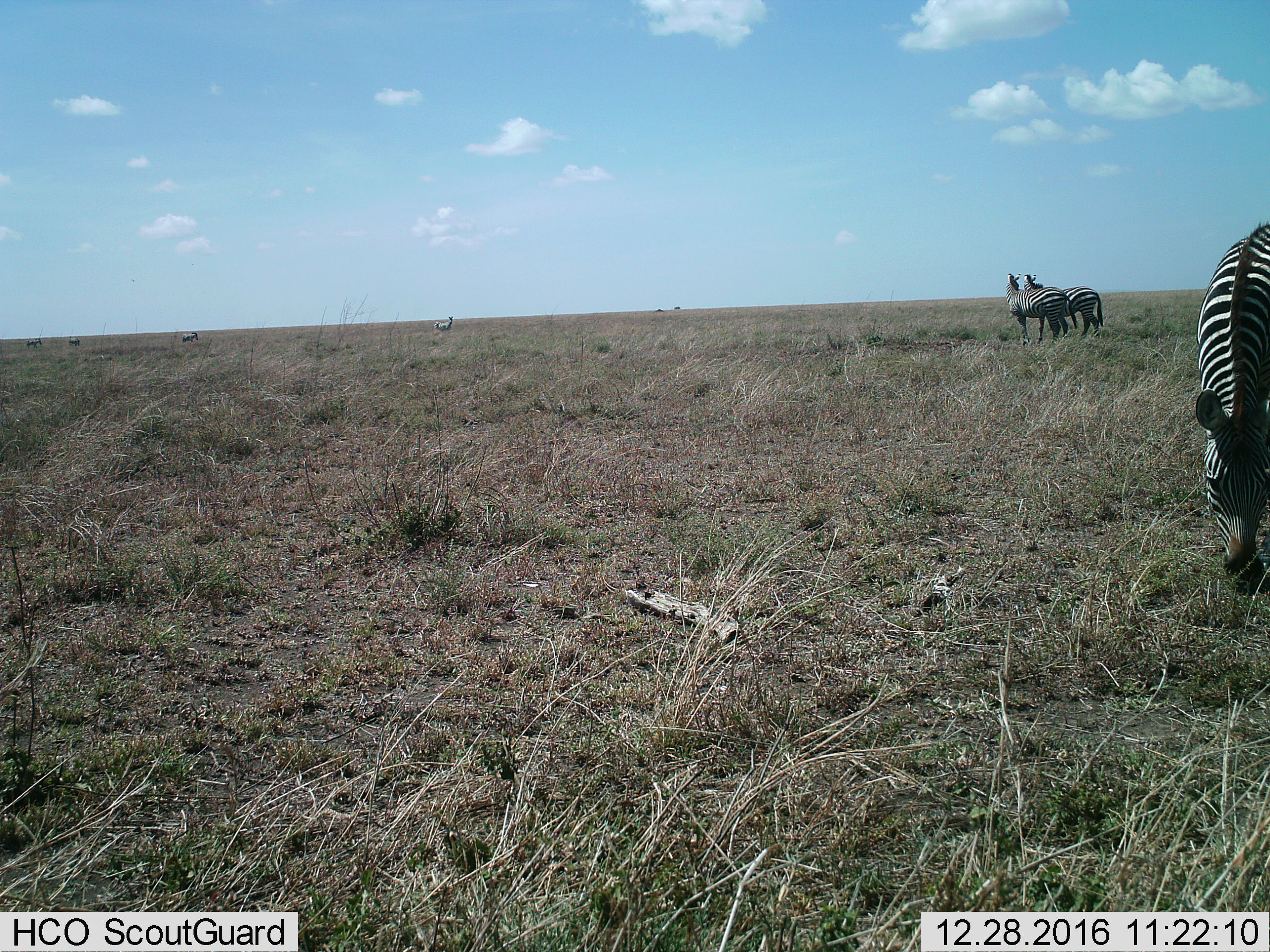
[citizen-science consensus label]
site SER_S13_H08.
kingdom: Animalia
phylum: Chordata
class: Mammalia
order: Perissodactyla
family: Equidae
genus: Equus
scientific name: Equus quagga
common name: plains zebra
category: zebraplains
Zebraplains (plains zebra) (Equus quagga), count 4. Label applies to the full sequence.